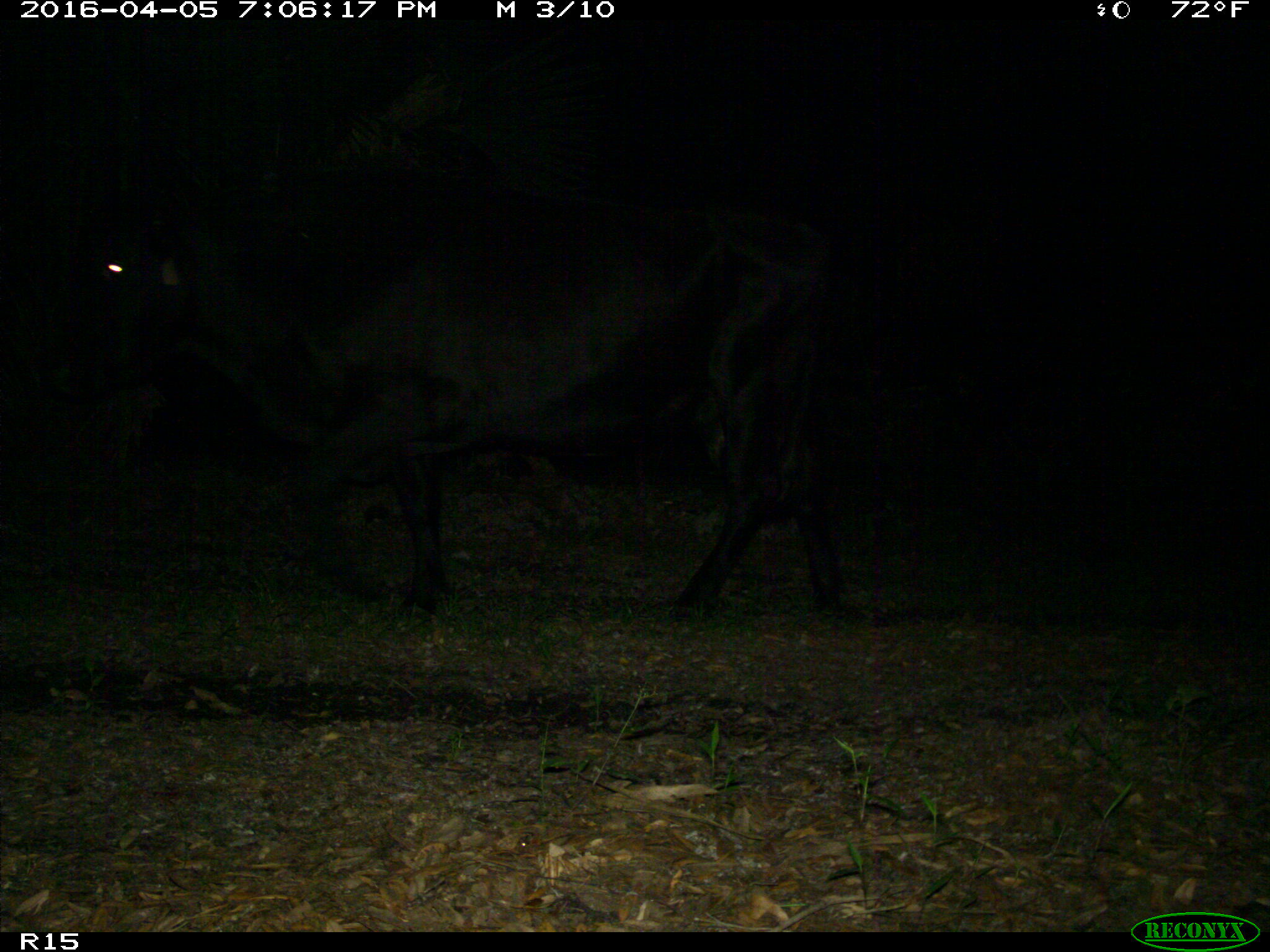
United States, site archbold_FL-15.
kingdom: Animalia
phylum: Chordata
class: Mammalia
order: Artiodactyla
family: Bovidae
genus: Bos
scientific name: Bos taurus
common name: domestic cow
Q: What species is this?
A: Bos taurus (domestic cow).